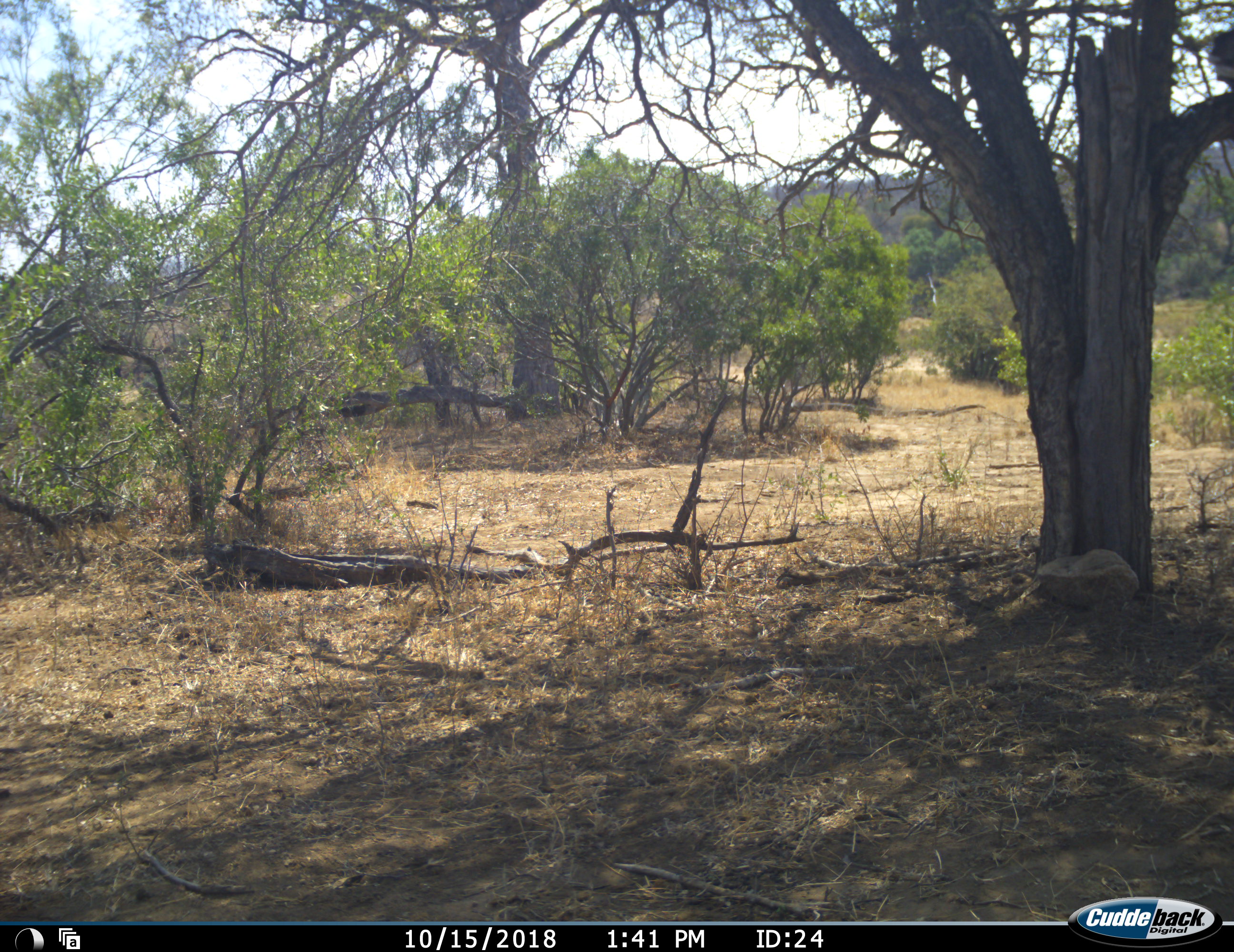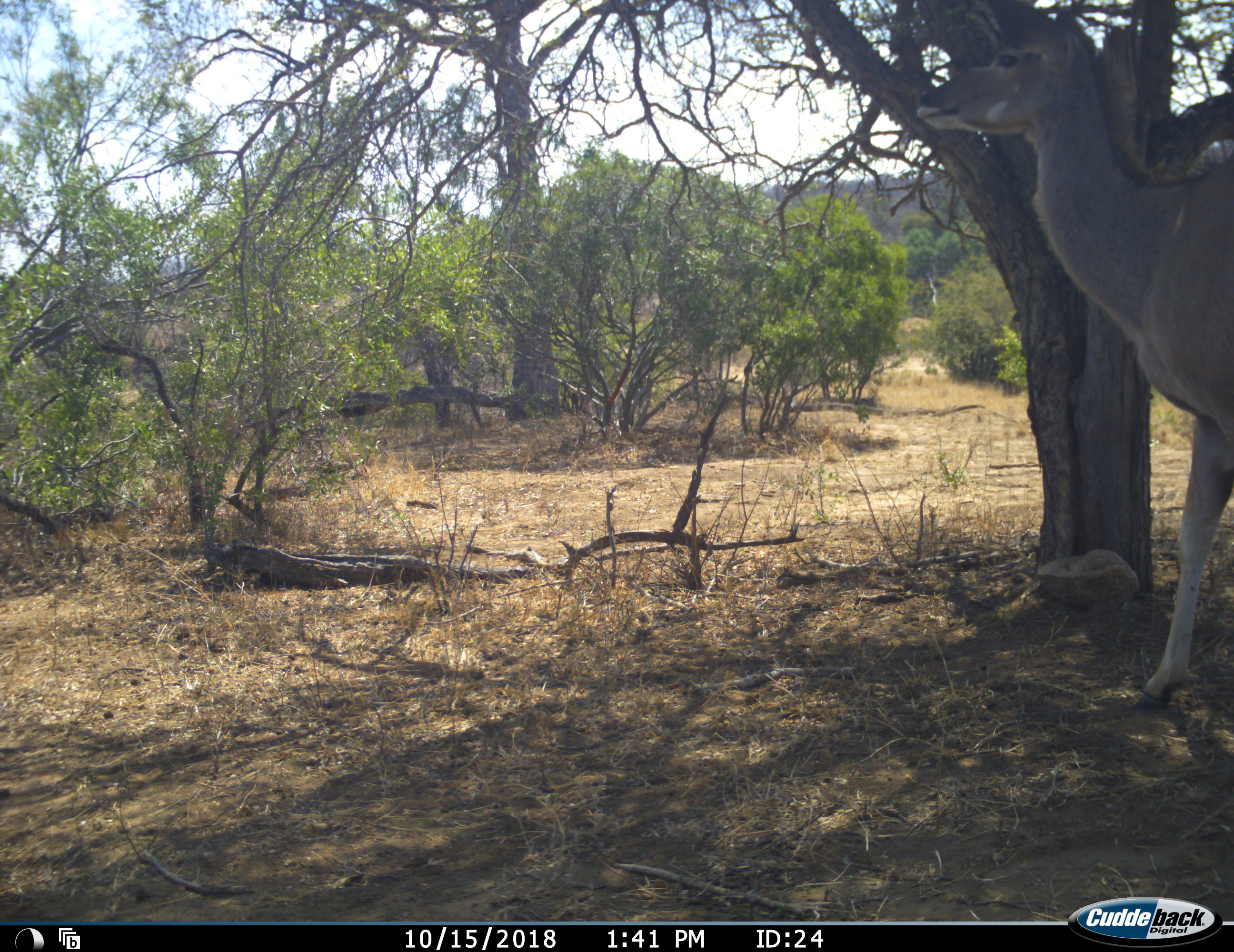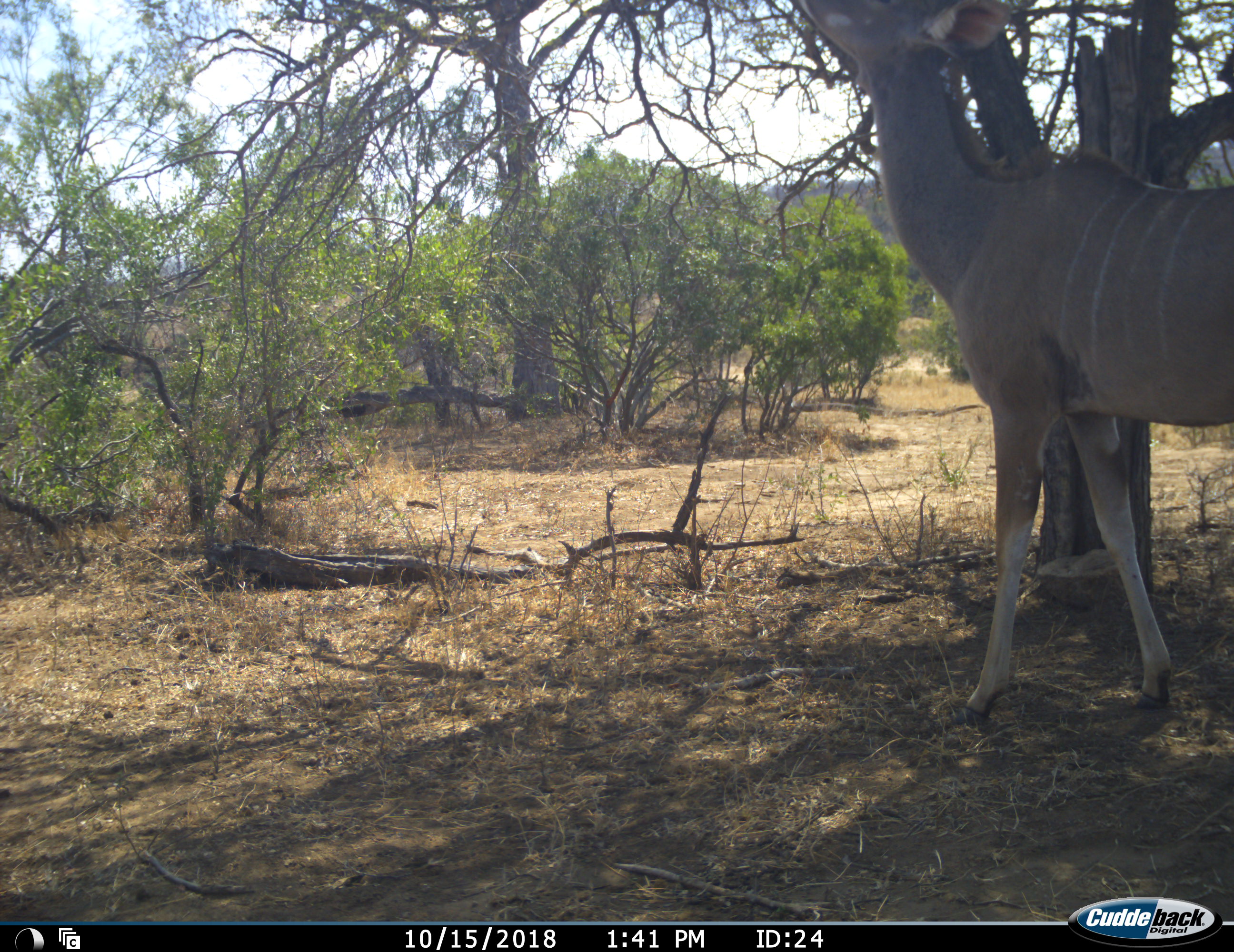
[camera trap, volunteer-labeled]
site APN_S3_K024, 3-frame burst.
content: unidentified animal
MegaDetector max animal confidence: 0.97